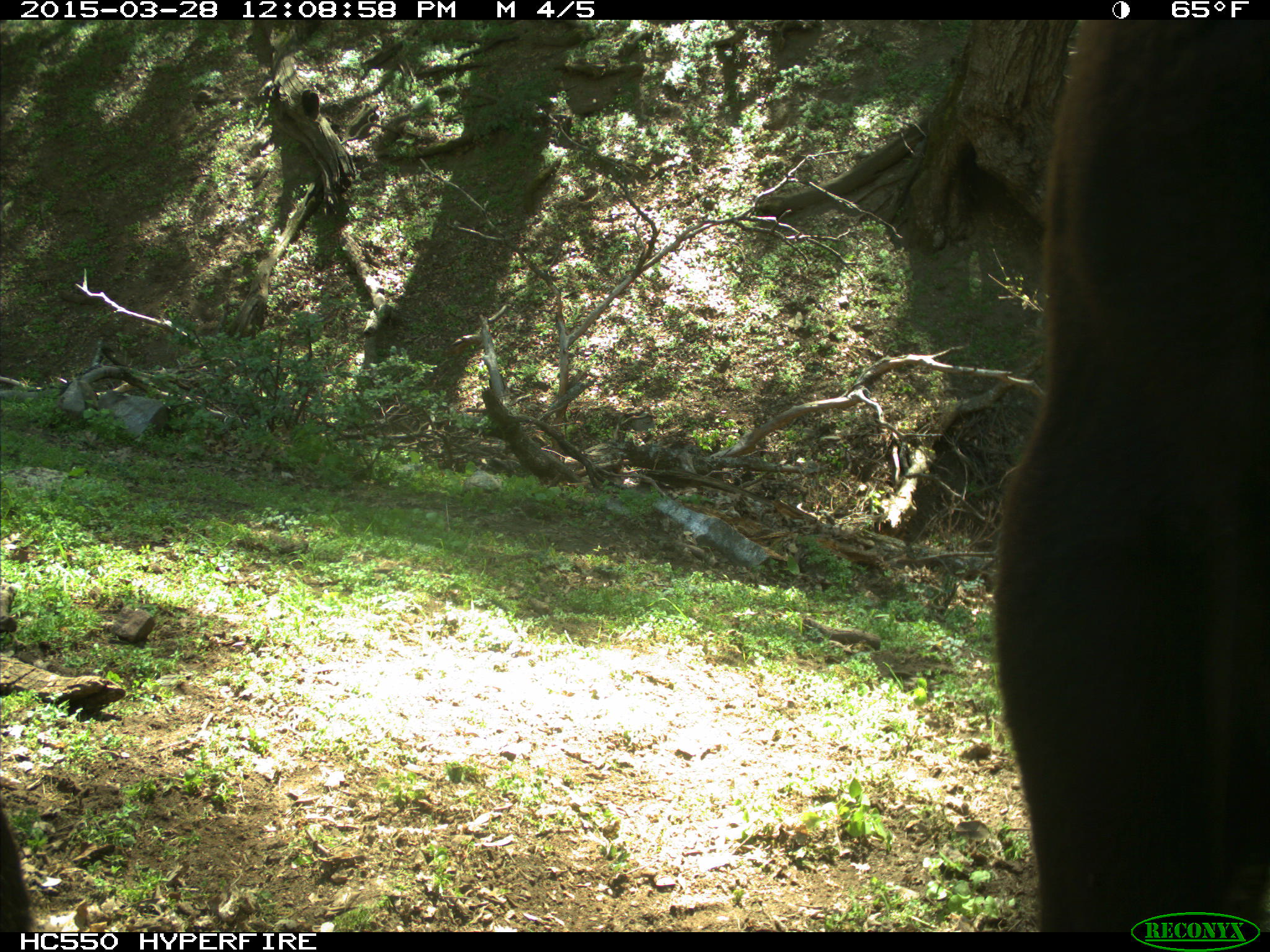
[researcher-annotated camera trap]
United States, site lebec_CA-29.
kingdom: Animalia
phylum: Chordata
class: Mammalia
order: Artiodactyla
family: Bovidae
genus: Bos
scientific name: Bos taurus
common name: domestic cow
Bos taurus (domestic cow).